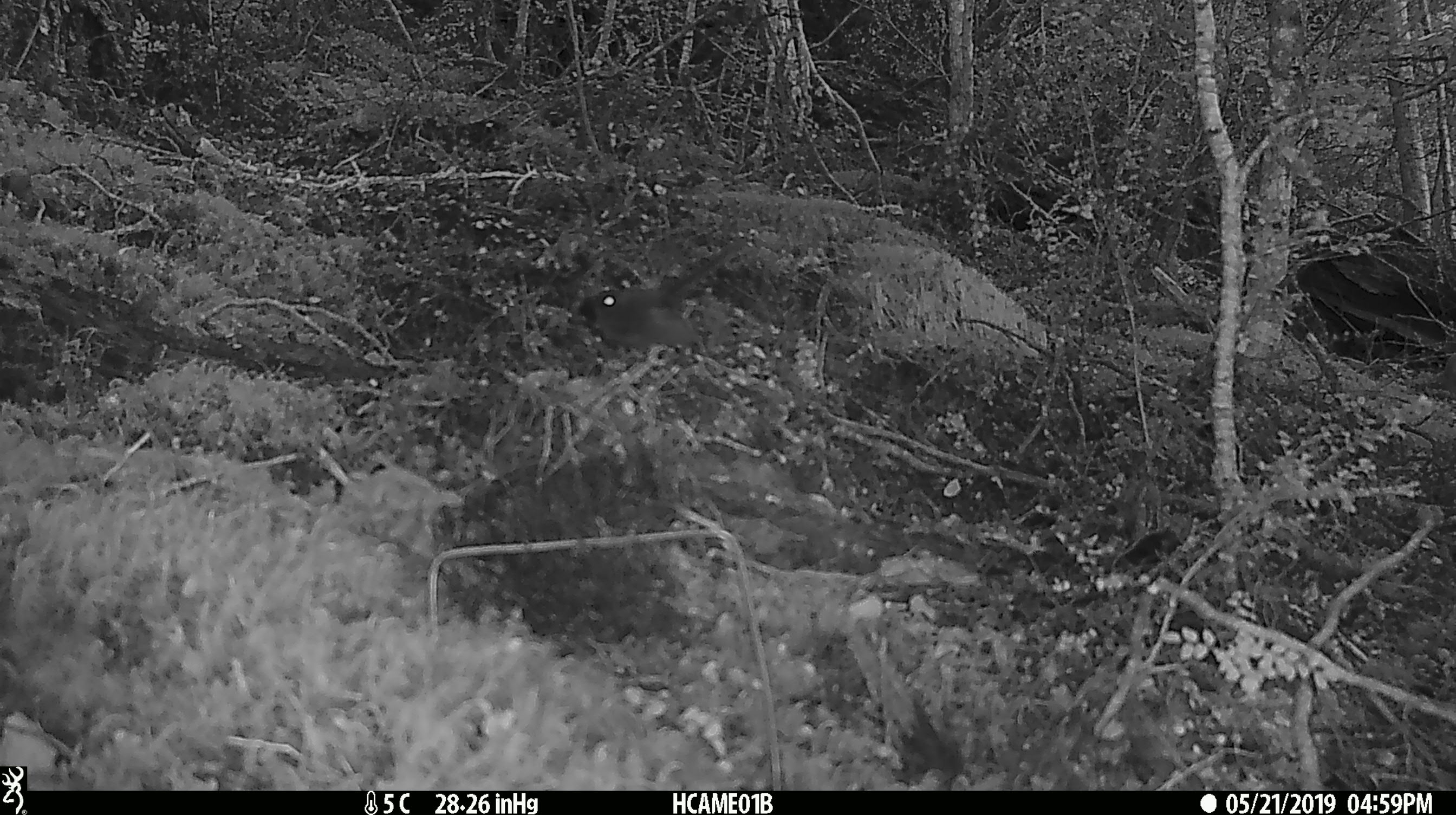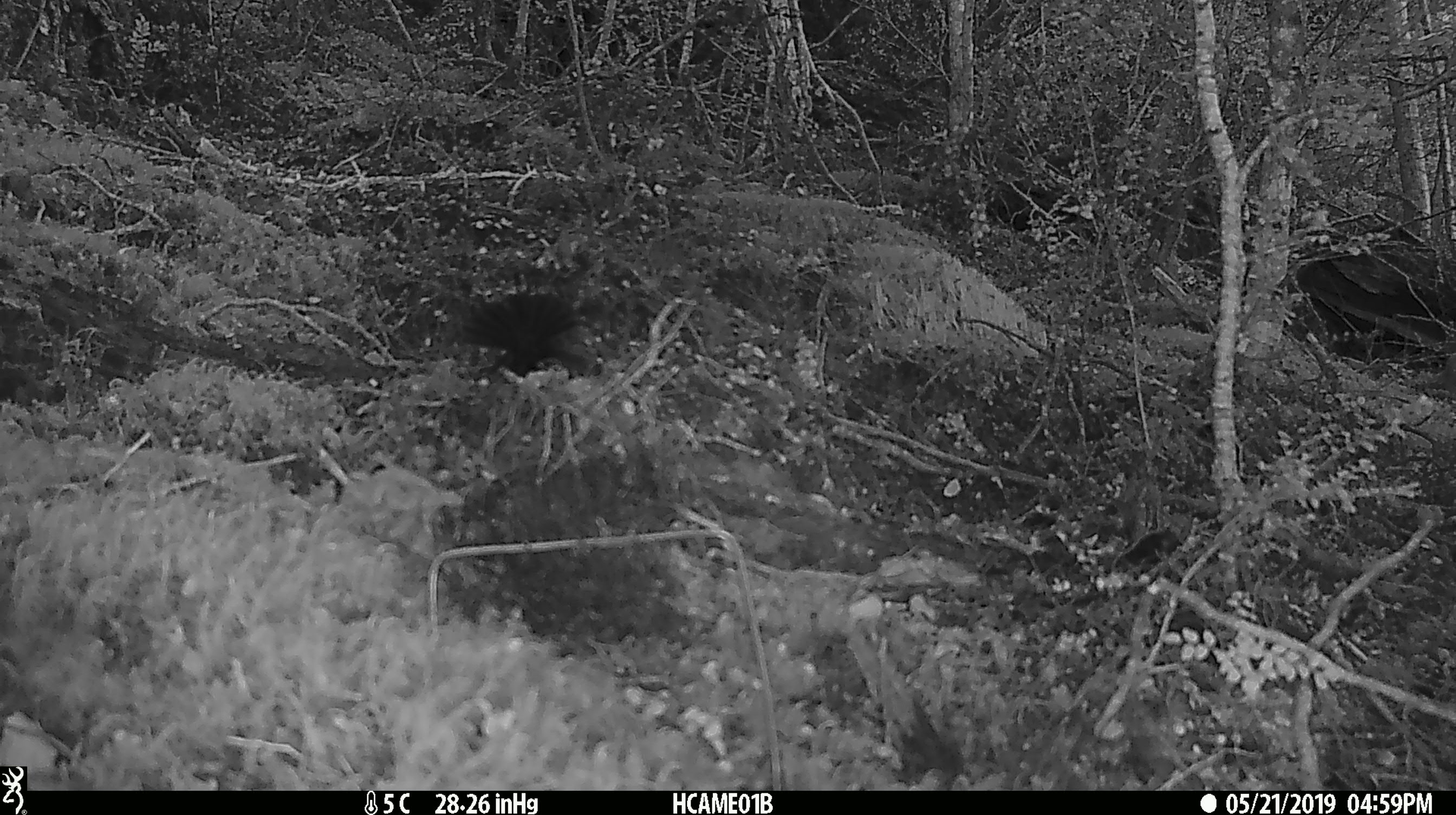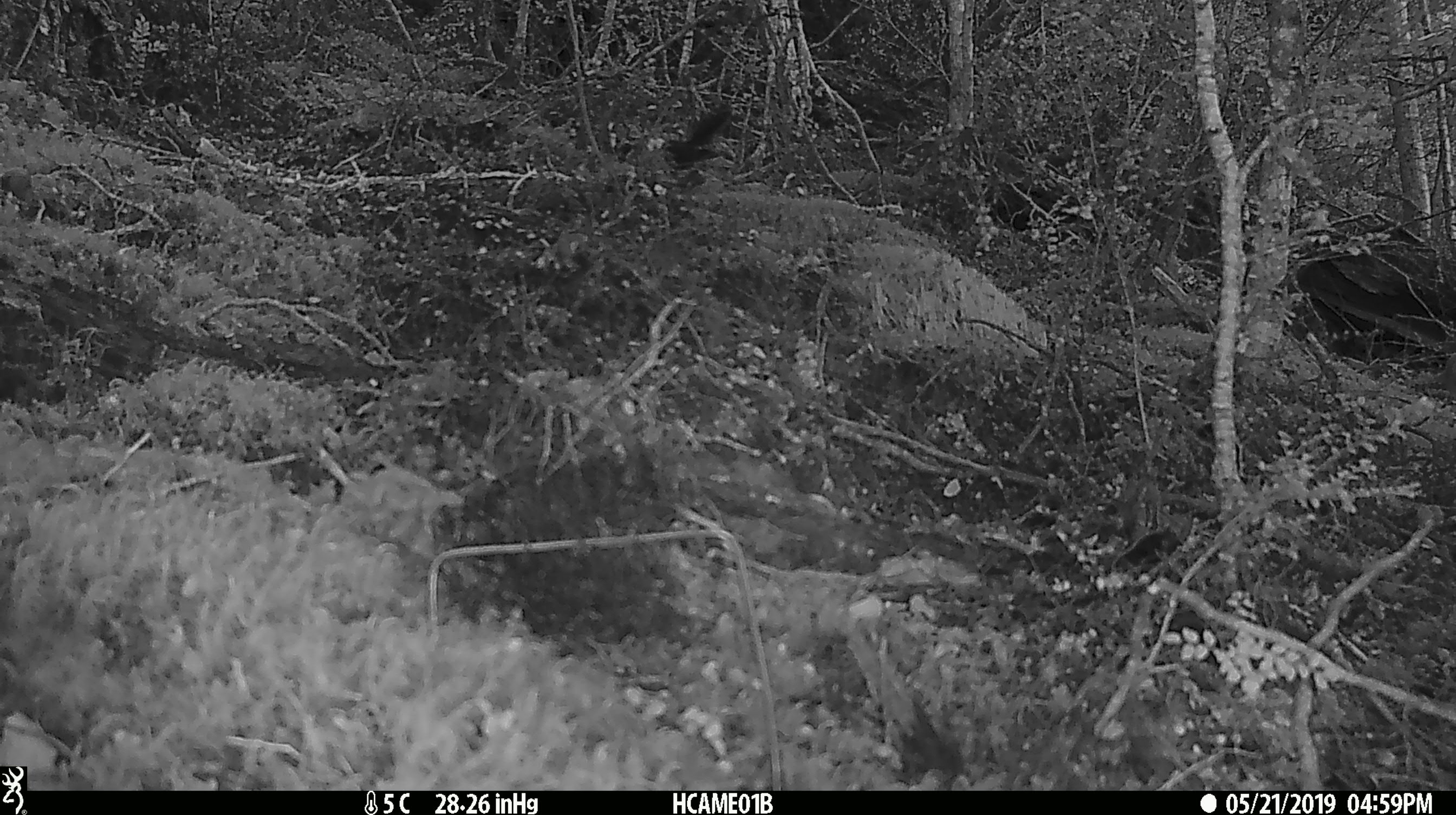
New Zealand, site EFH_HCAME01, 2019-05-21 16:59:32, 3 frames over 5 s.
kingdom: Animalia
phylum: Chordata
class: Aves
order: Passeriformes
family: Rhipiduridae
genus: Rhipidura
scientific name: Rhipidura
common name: fantails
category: fantail